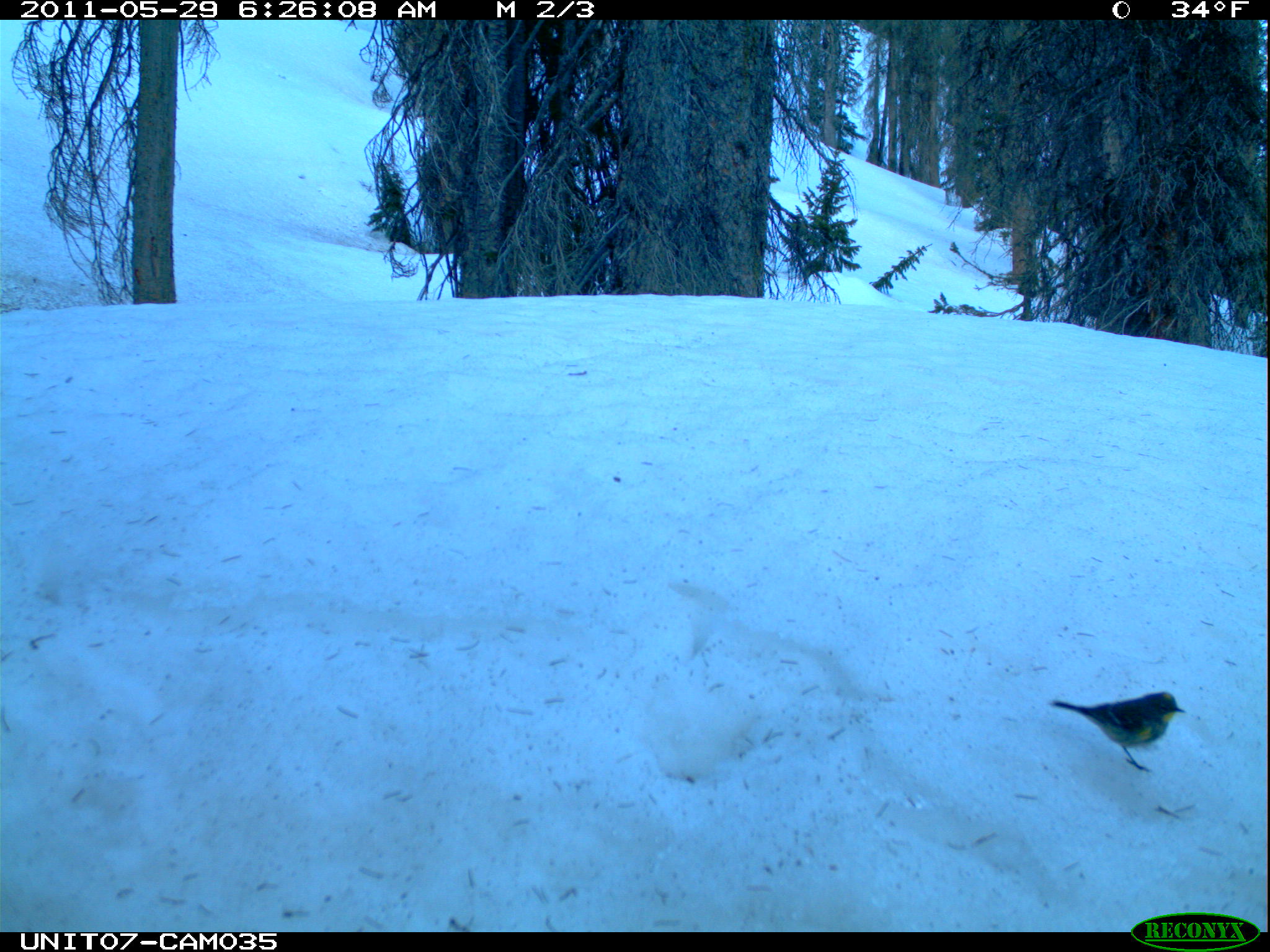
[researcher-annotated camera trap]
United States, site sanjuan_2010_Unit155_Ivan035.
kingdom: Animalia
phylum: Chordata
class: Aves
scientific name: Aves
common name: birds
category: unidentified bird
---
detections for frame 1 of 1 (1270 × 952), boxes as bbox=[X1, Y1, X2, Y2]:
animal: bbox=[1051, 690, 1186, 774]